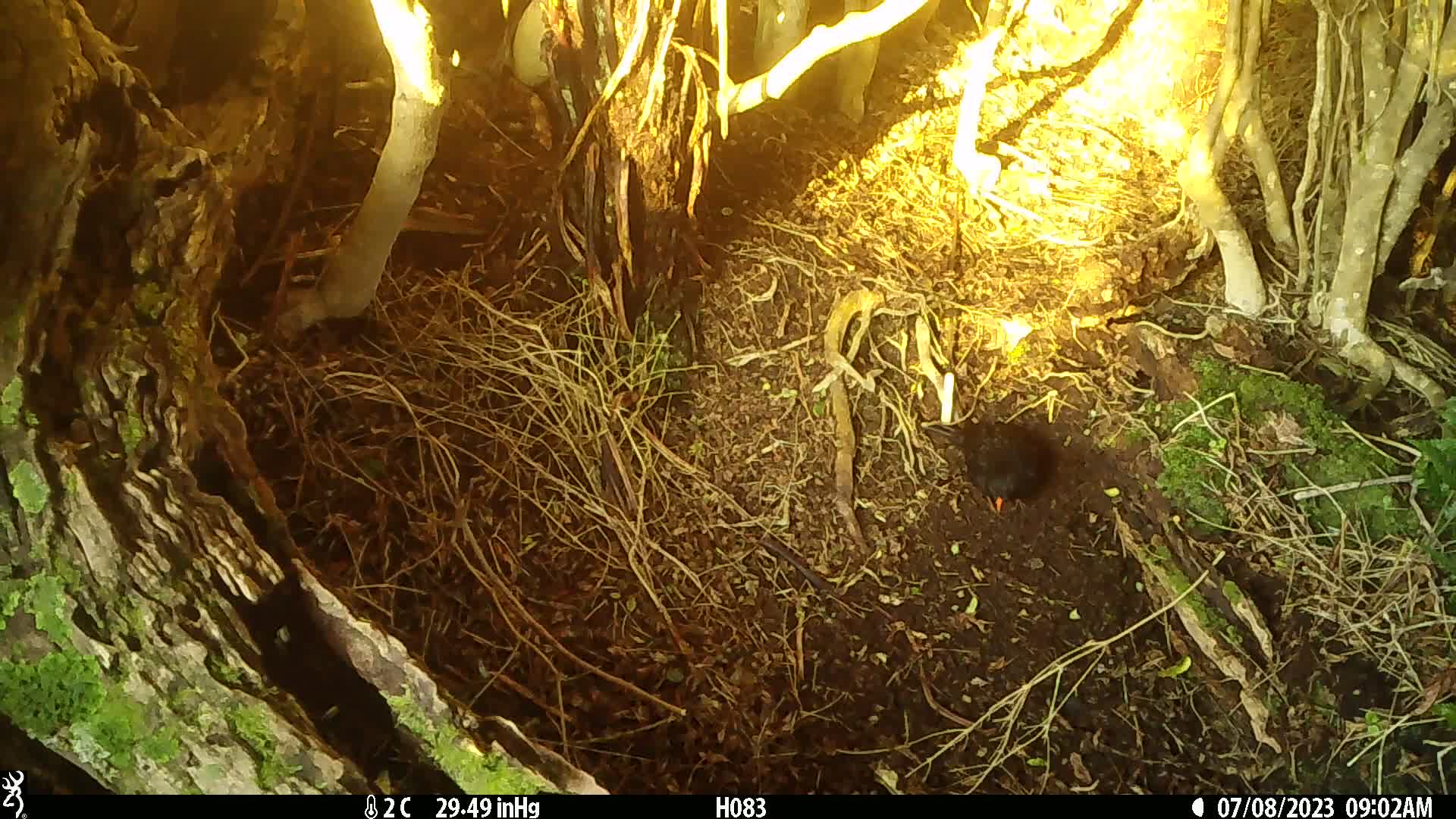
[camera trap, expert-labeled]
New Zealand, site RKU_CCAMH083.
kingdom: Animalia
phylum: Chordata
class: Aves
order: Passeriformes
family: Turdidae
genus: Turdus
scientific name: Turdus merula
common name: eurasian blackbird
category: blackbird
Blackbird (eurasian blackbird) (Turdus merula).